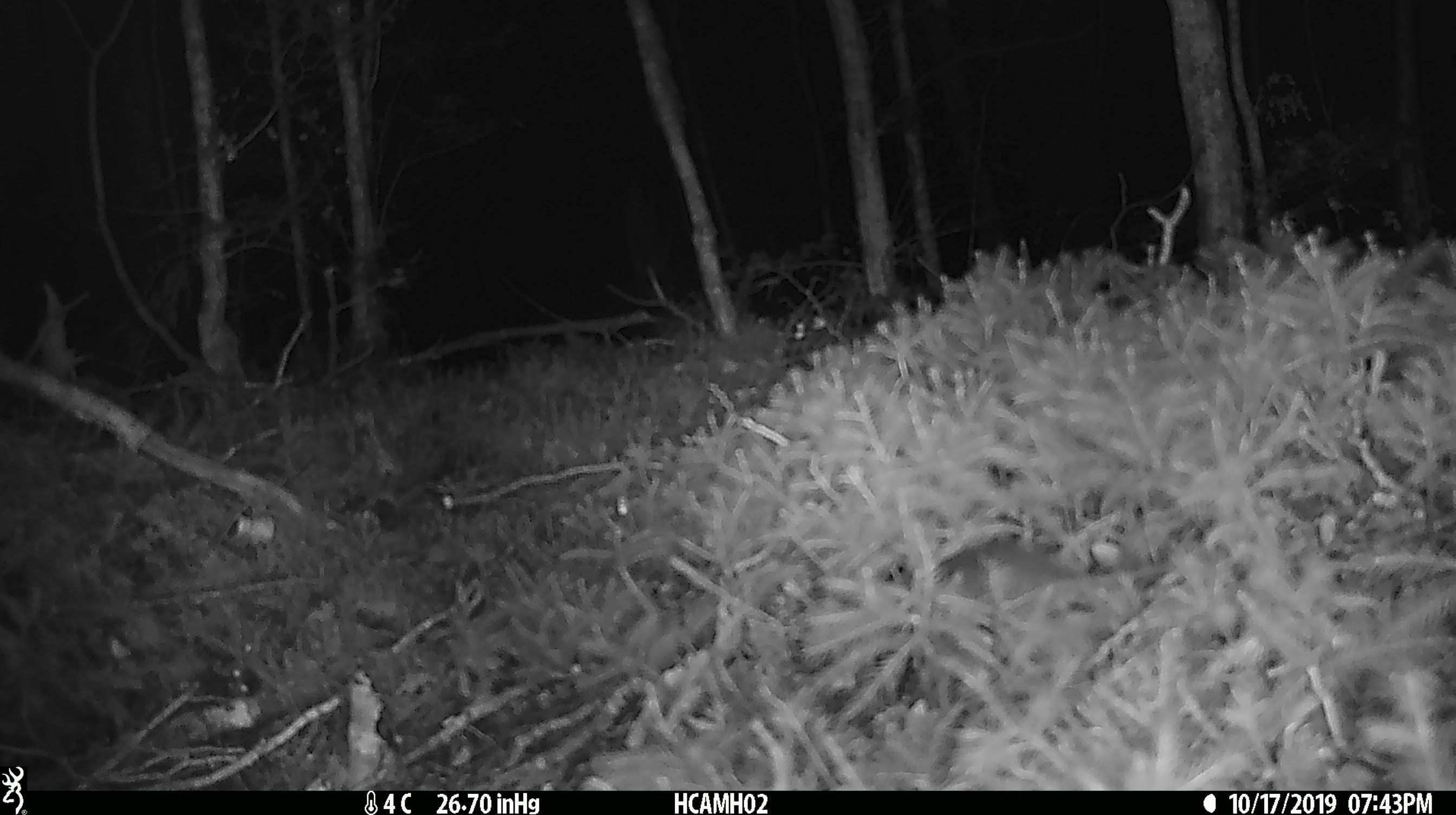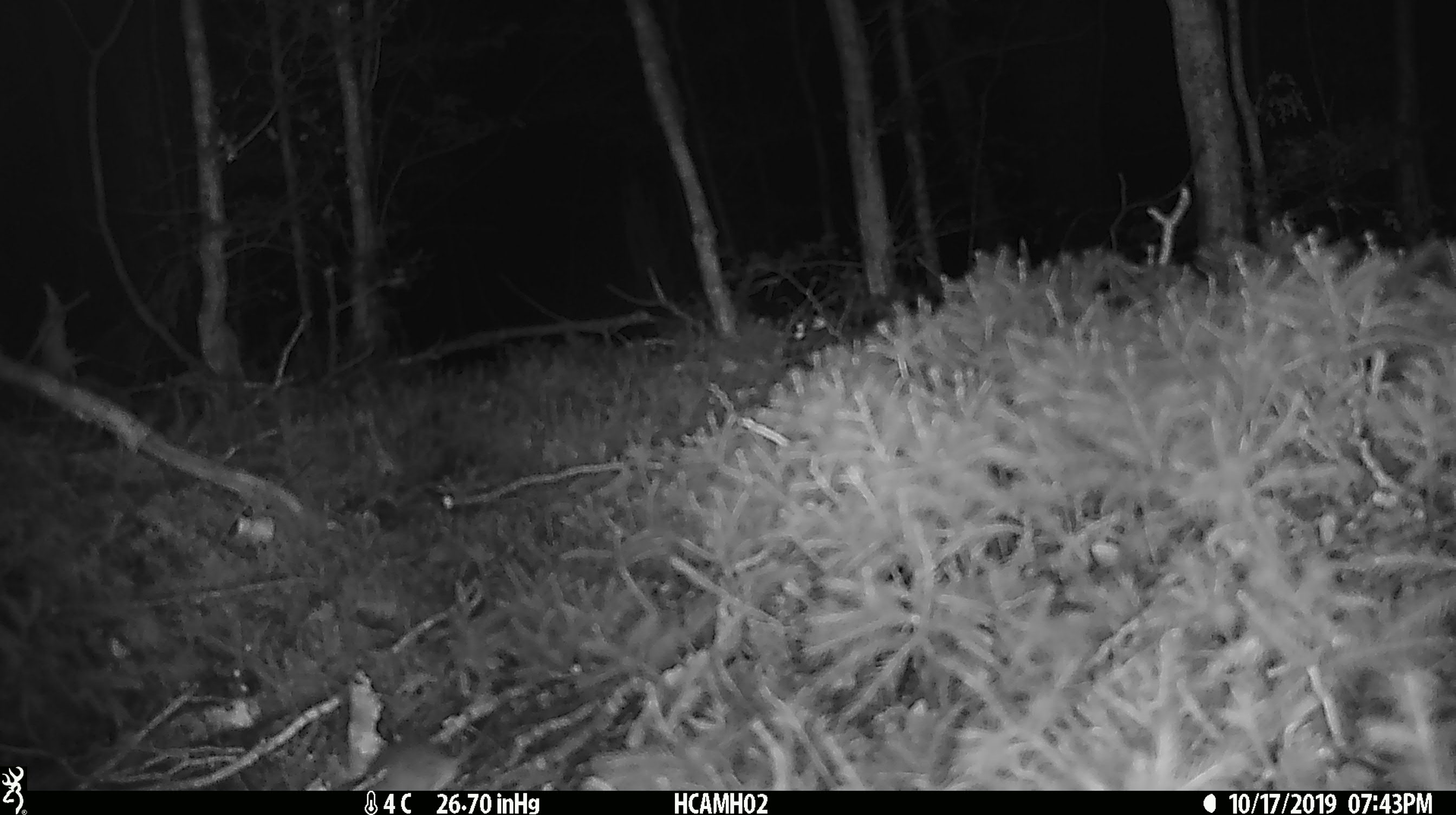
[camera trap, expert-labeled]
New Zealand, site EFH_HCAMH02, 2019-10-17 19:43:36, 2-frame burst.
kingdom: Animalia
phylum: Chordata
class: Mammalia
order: Rodentia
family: Muridae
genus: Mus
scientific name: Mus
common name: mouse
Mouse (Mus).